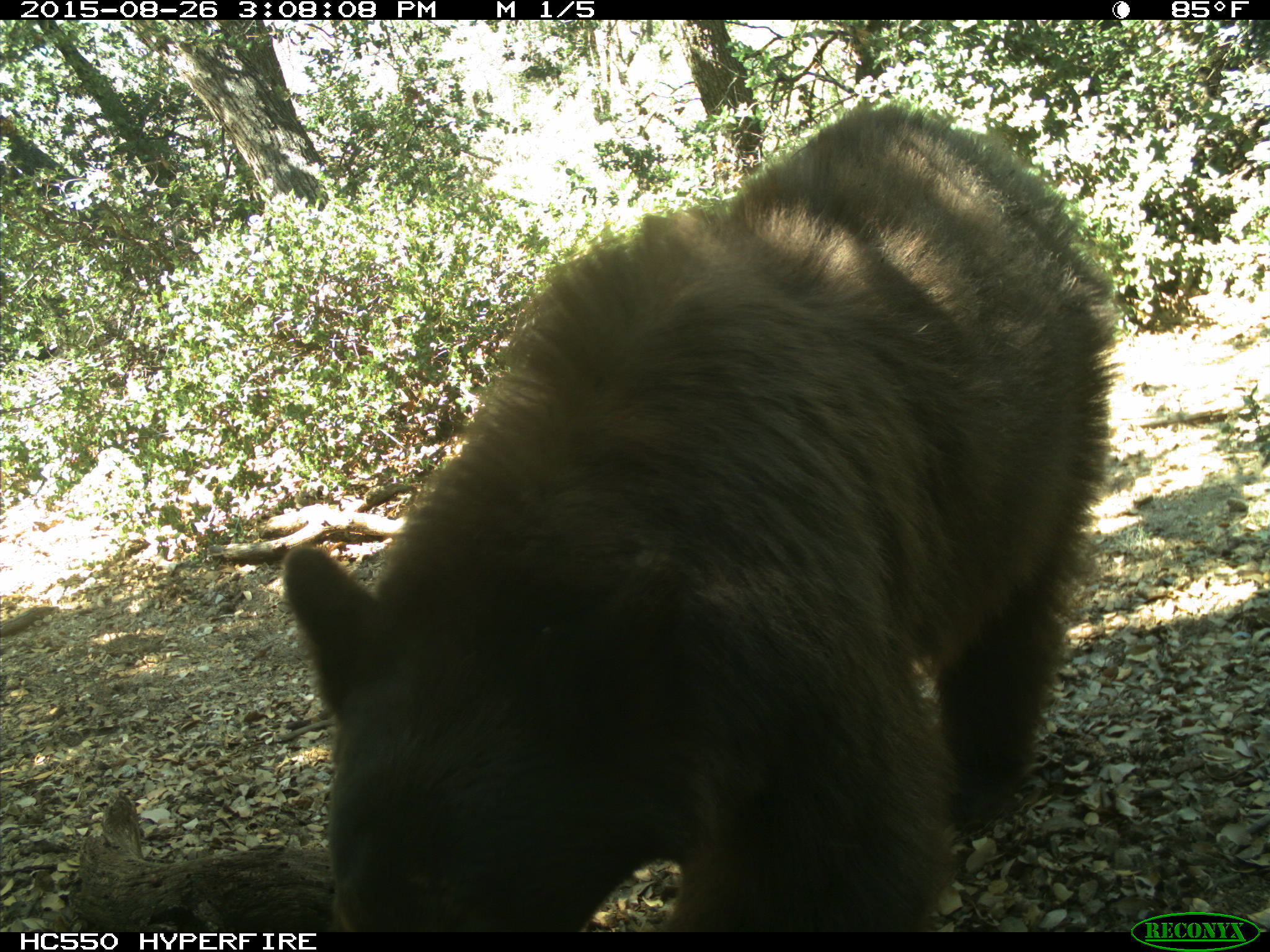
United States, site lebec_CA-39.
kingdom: Animalia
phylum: Chordata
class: Mammalia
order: Carnivora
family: Ursidae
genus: Ursus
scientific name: Ursus americanus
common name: american black bear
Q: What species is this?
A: Ursus americanus (american black bear).